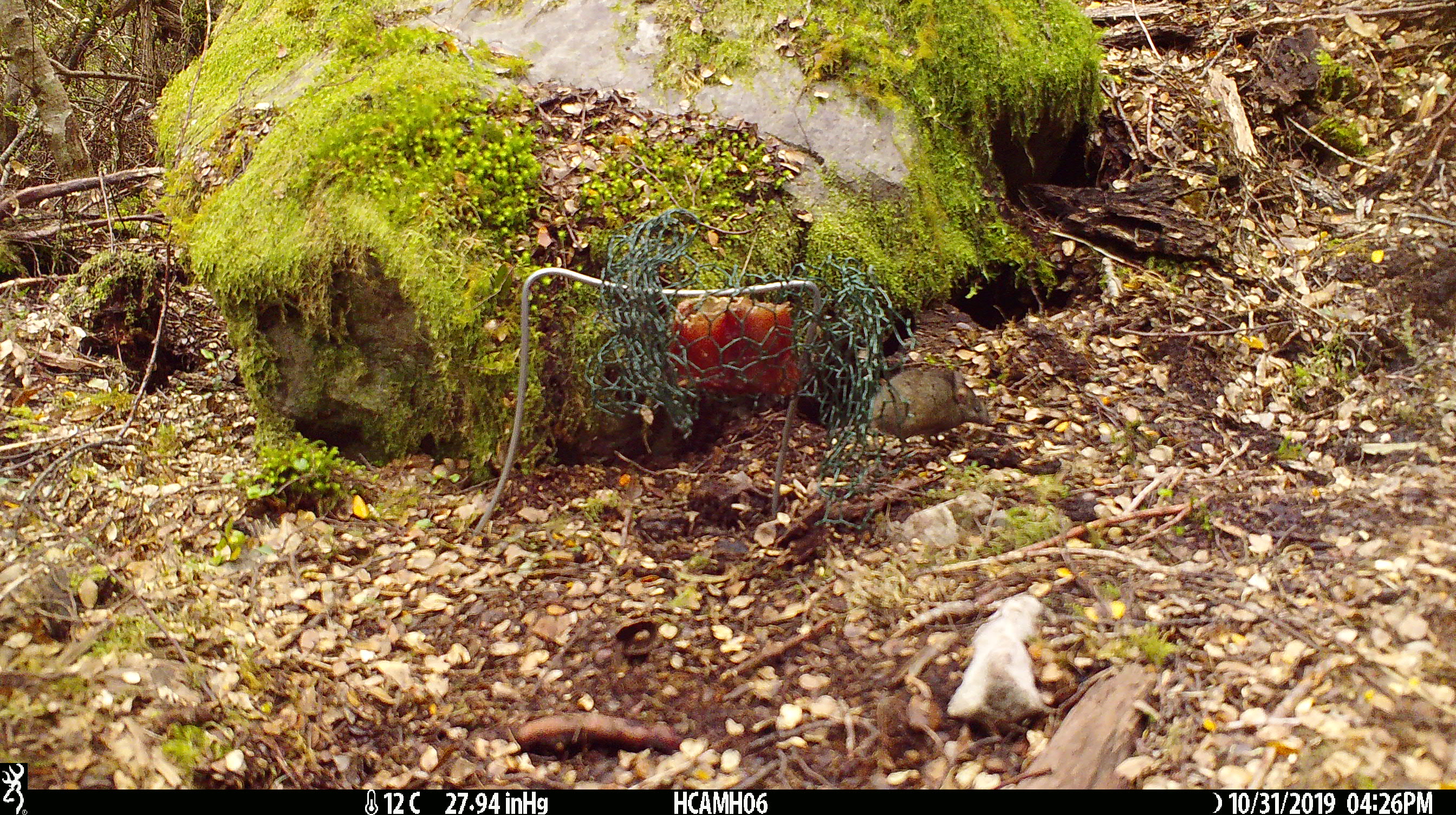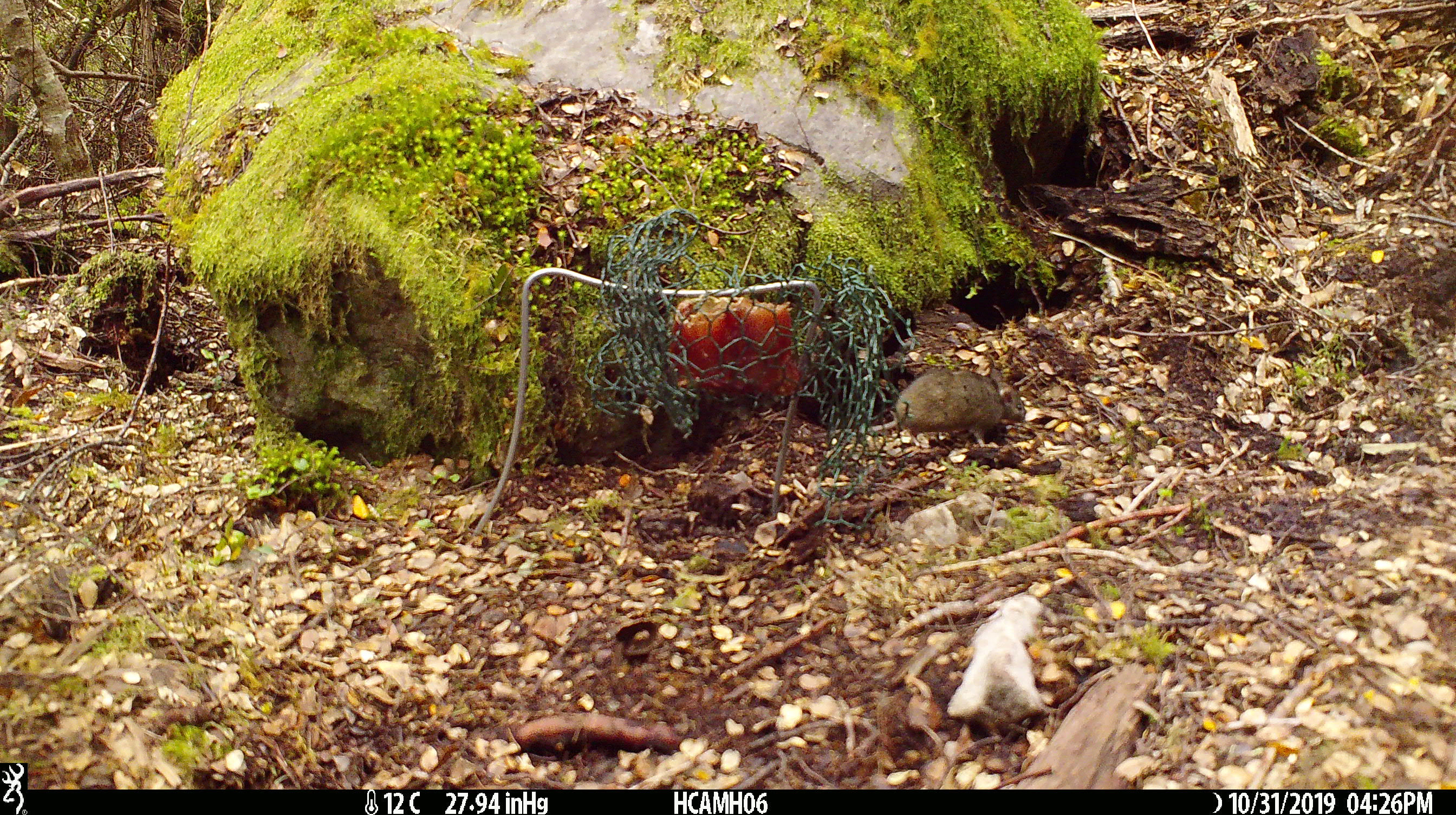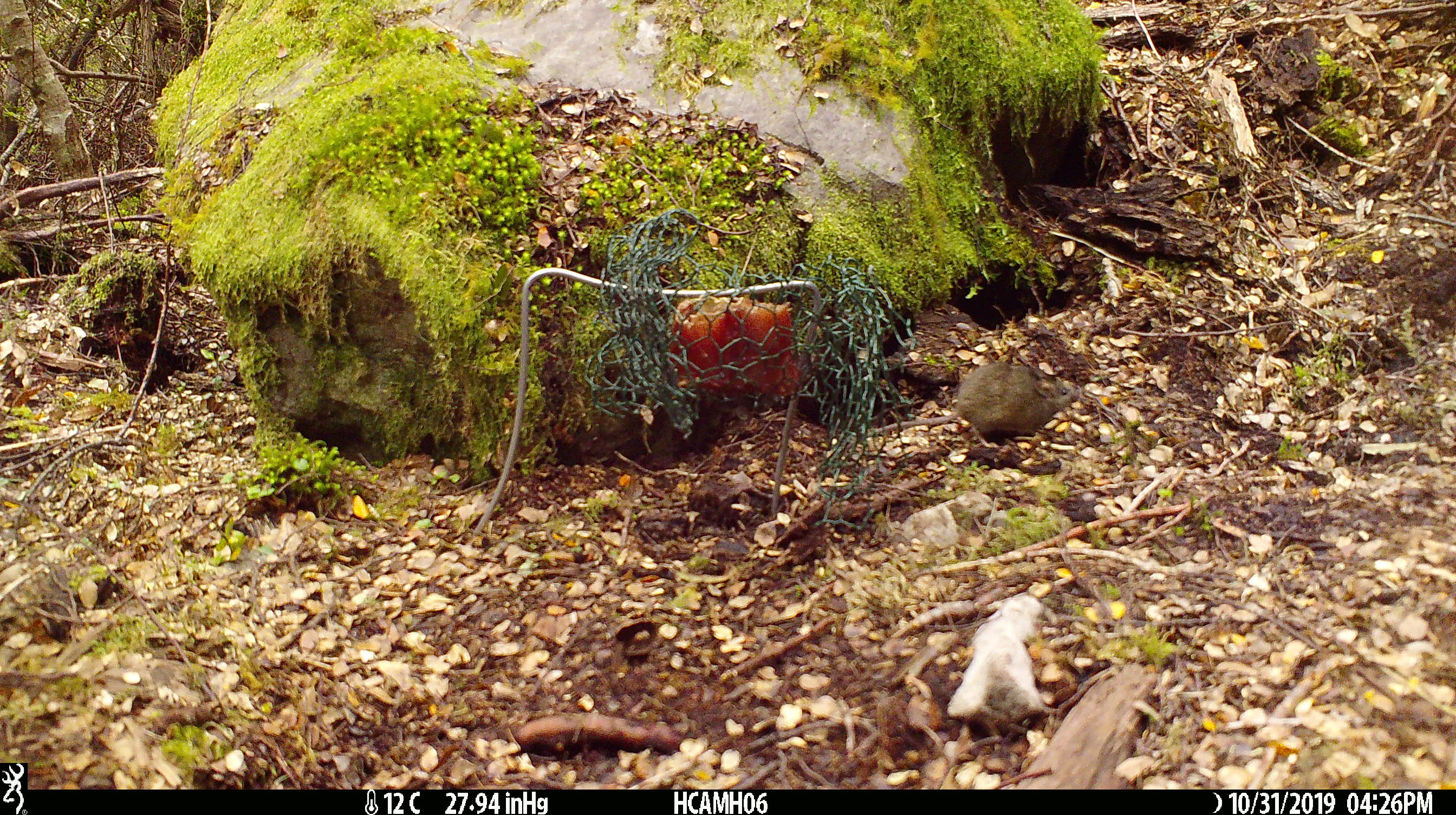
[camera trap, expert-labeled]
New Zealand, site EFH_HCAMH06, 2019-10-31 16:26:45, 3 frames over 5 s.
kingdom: Animalia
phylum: Chordata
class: Mammalia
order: Rodentia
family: Muridae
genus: Mus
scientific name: Mus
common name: mouse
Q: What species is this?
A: Mouse (Mus).